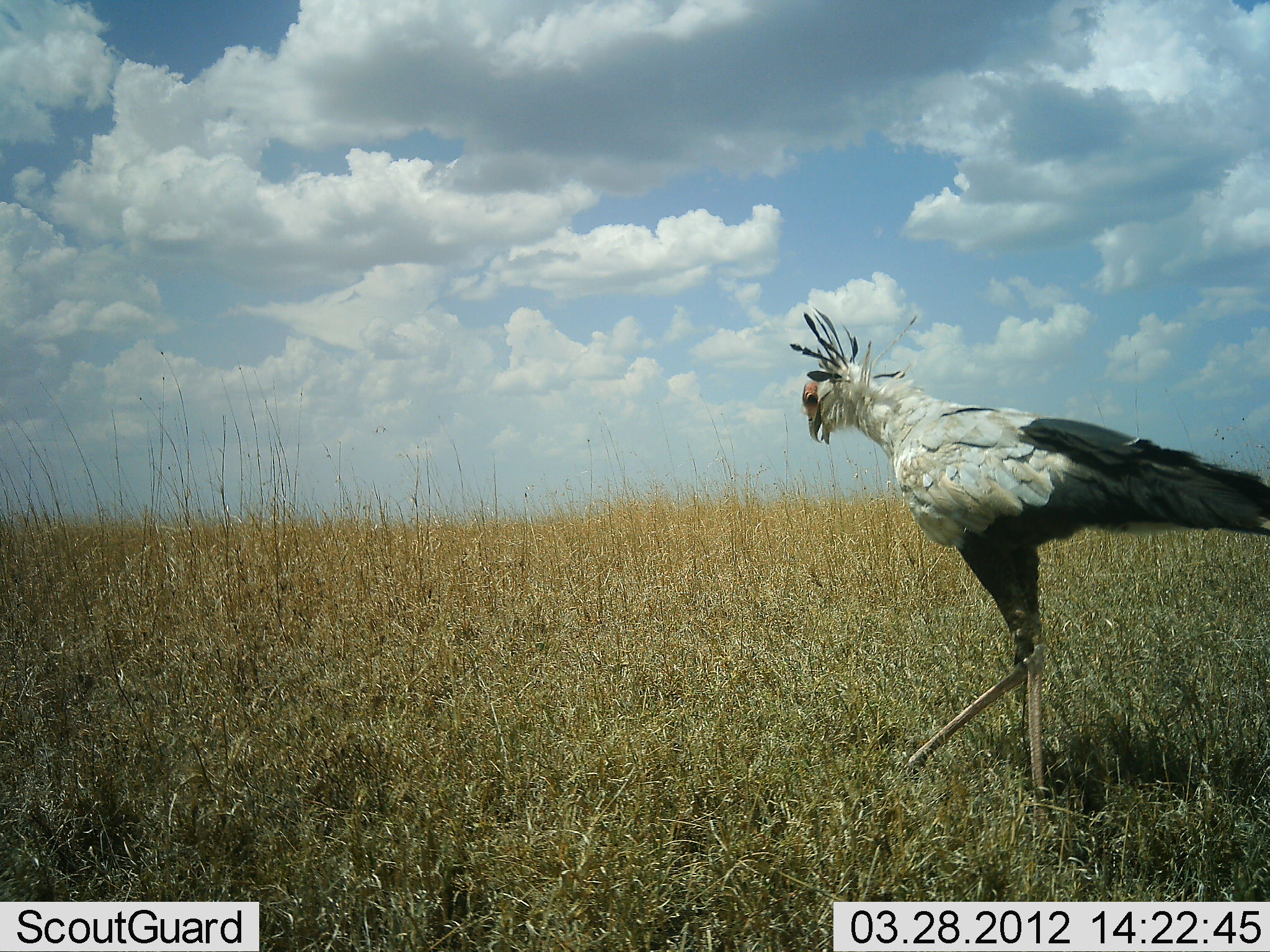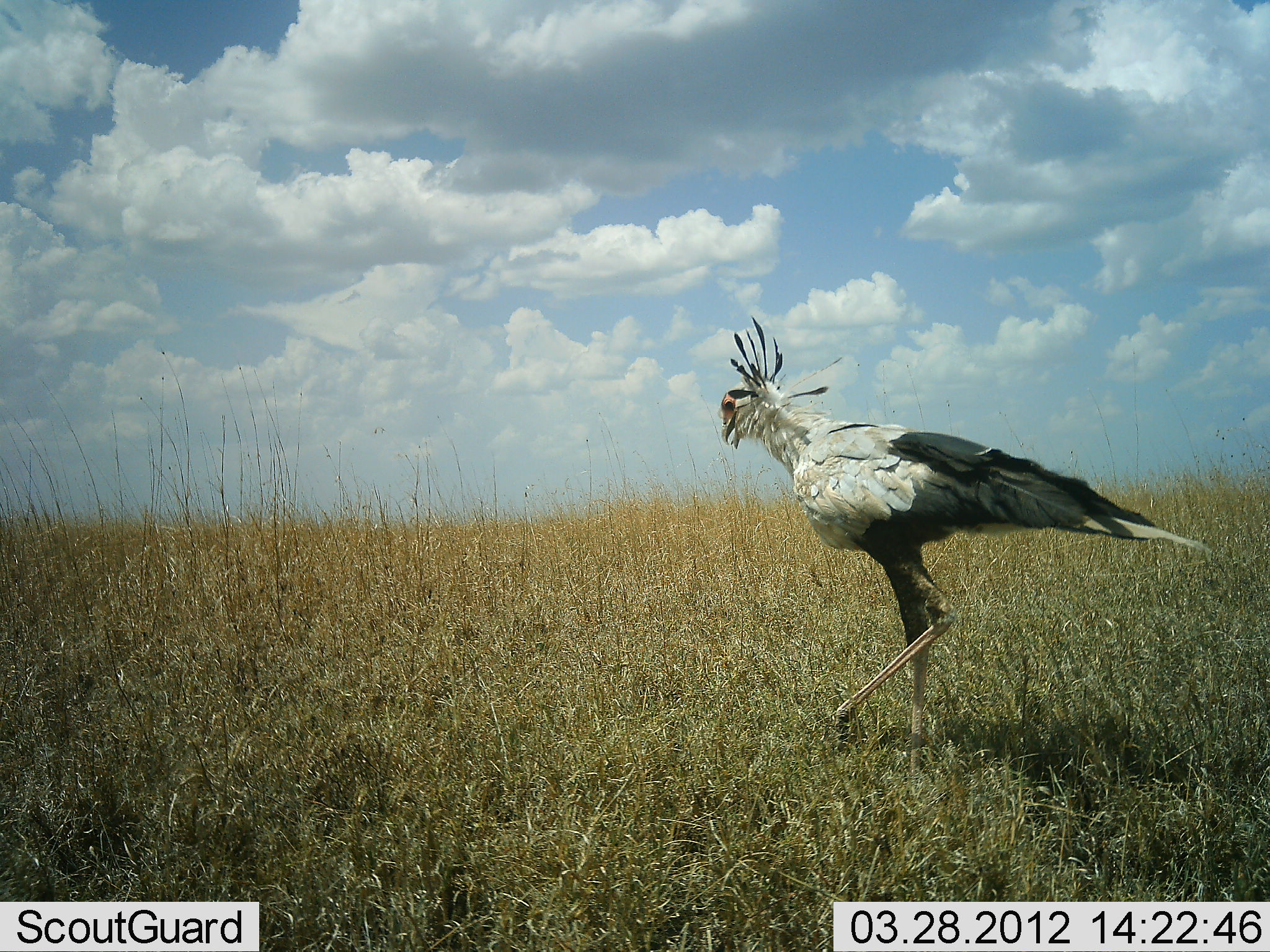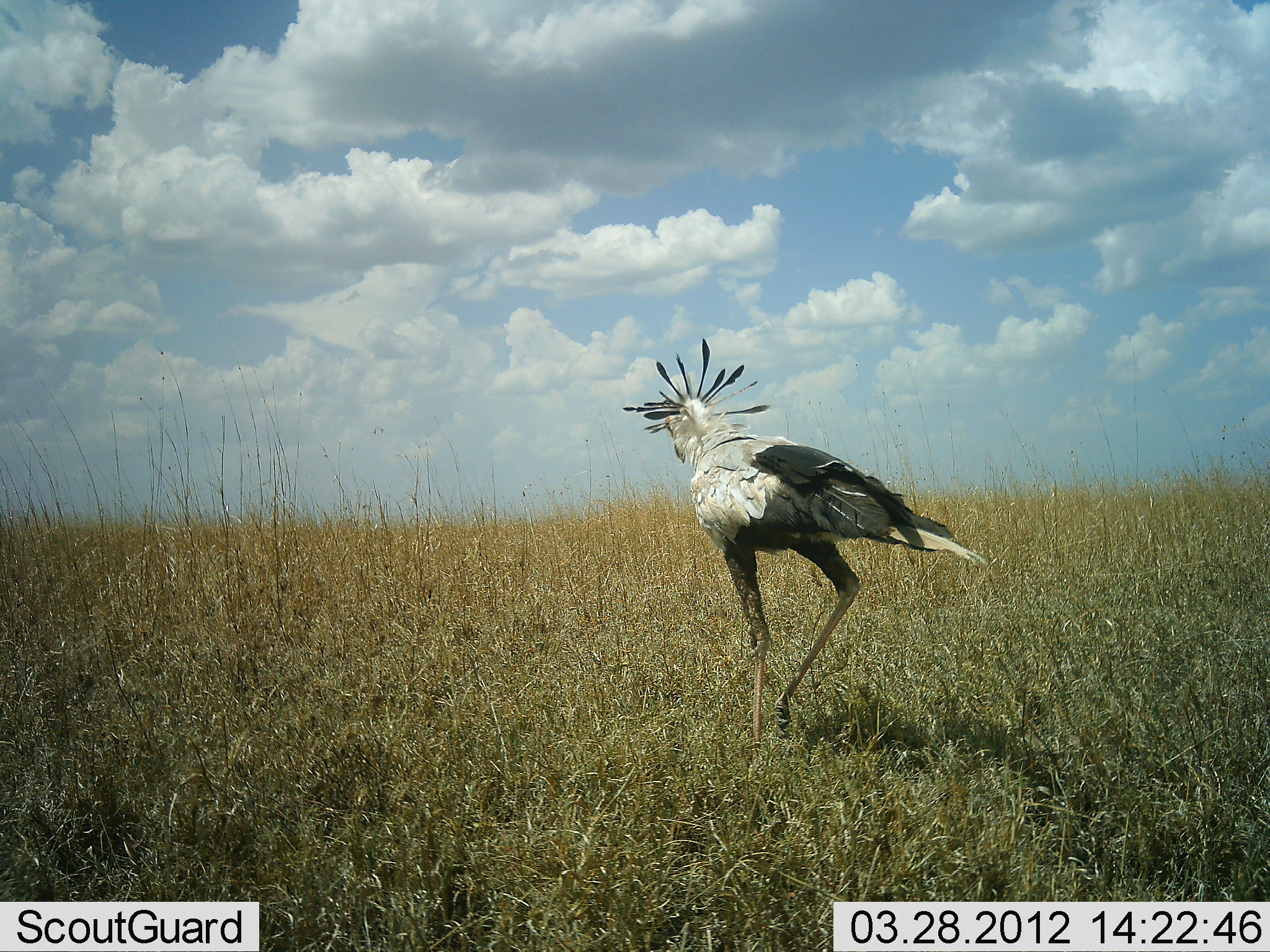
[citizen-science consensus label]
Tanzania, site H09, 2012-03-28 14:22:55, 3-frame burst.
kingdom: Animalia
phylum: Chordata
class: Aves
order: Accipitriformes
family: Sagittariidae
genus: Sagittarius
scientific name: Sagittarius serpentarius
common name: secretary bird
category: secretarybird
Secretarybird (secretary bird) (Sagittarius serpentarius), count 1. Behavior (volunteer vote fractions): standing 12%, resting 0%, moving 96%, interacting 4%. Young present (vote fraction): 0%. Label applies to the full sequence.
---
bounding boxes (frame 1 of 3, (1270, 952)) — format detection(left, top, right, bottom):
animal: detection(788, 310, 1270, 815)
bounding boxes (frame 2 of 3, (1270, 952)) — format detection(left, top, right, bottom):
animal: detection(720, 311, 1209, 757)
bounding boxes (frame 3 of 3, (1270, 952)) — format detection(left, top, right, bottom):
animal: detection(624, 337, 991, 781)